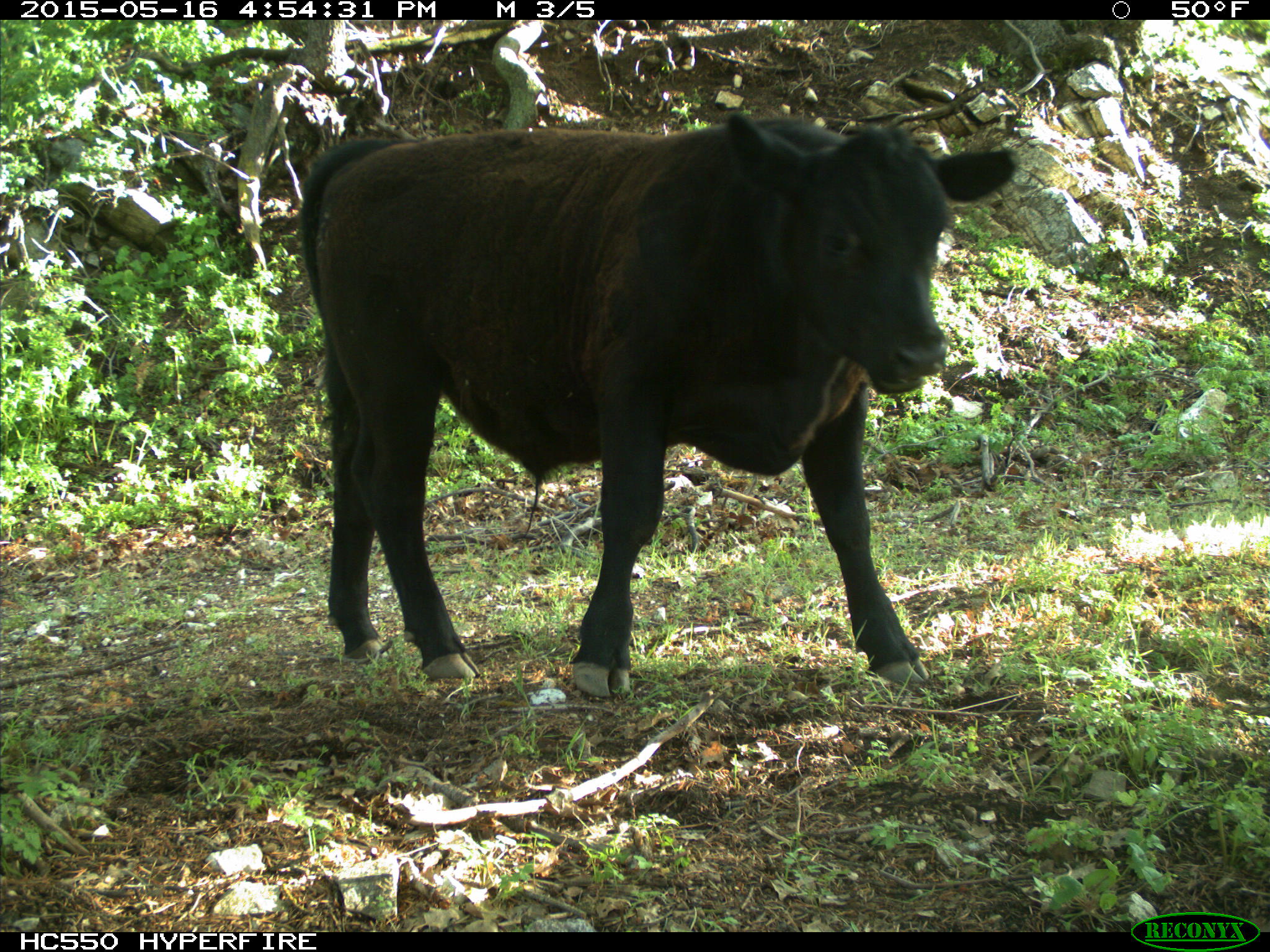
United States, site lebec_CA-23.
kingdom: Animalia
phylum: Chordata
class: Mammalia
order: Artiodactyla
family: Bovidae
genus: Bos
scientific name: Bos taurus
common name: domestic cow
Bos taurus (domestic cow).